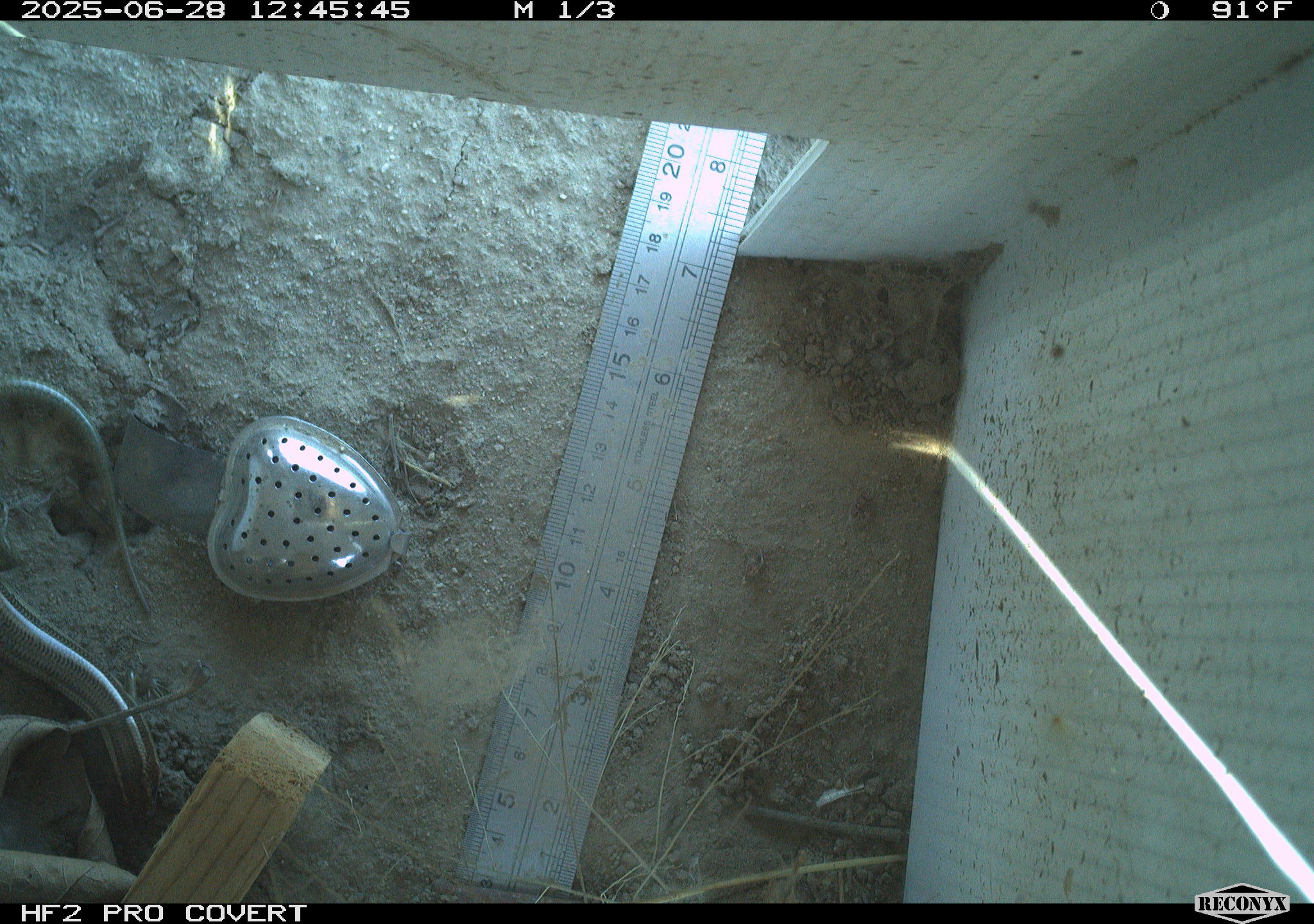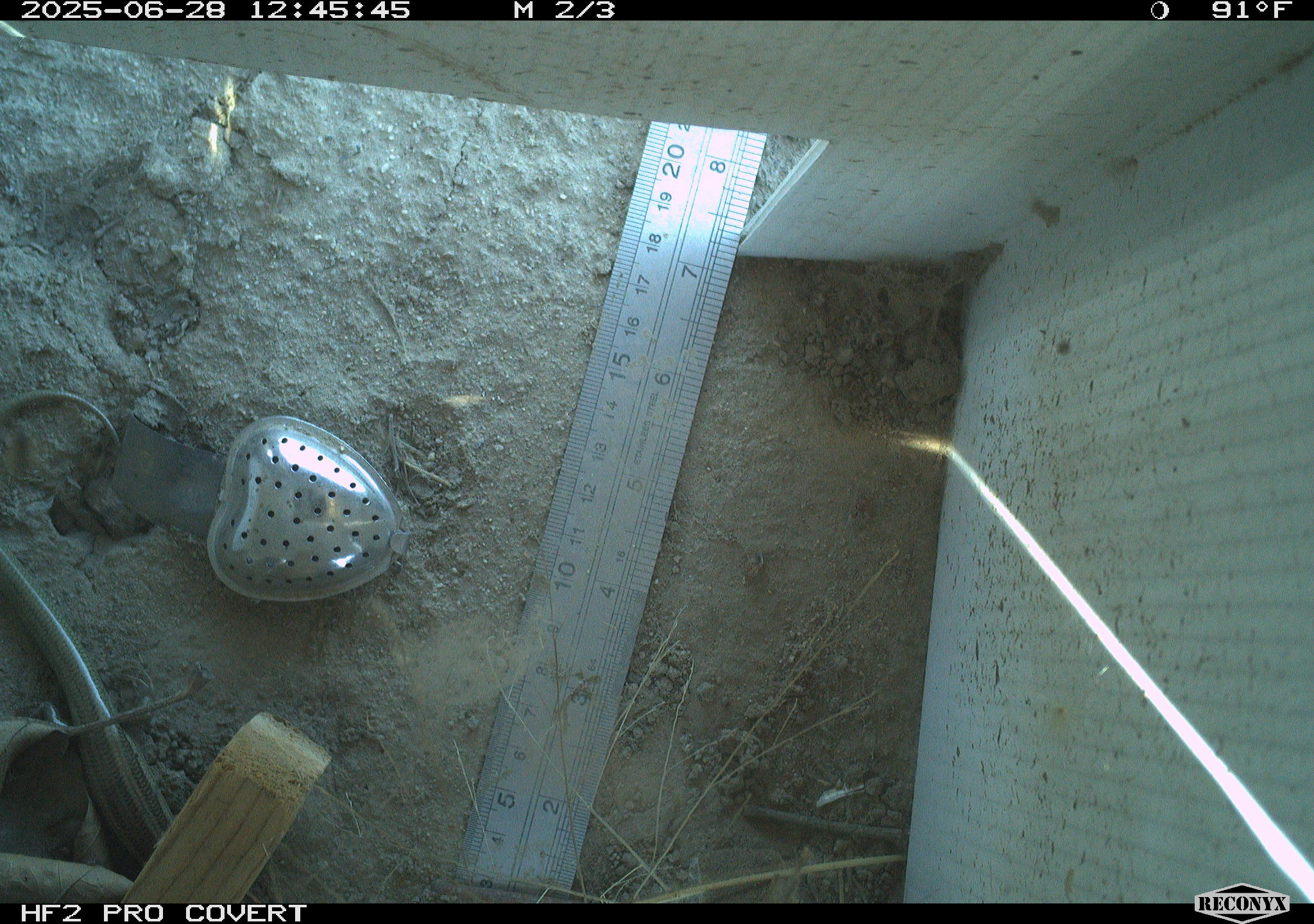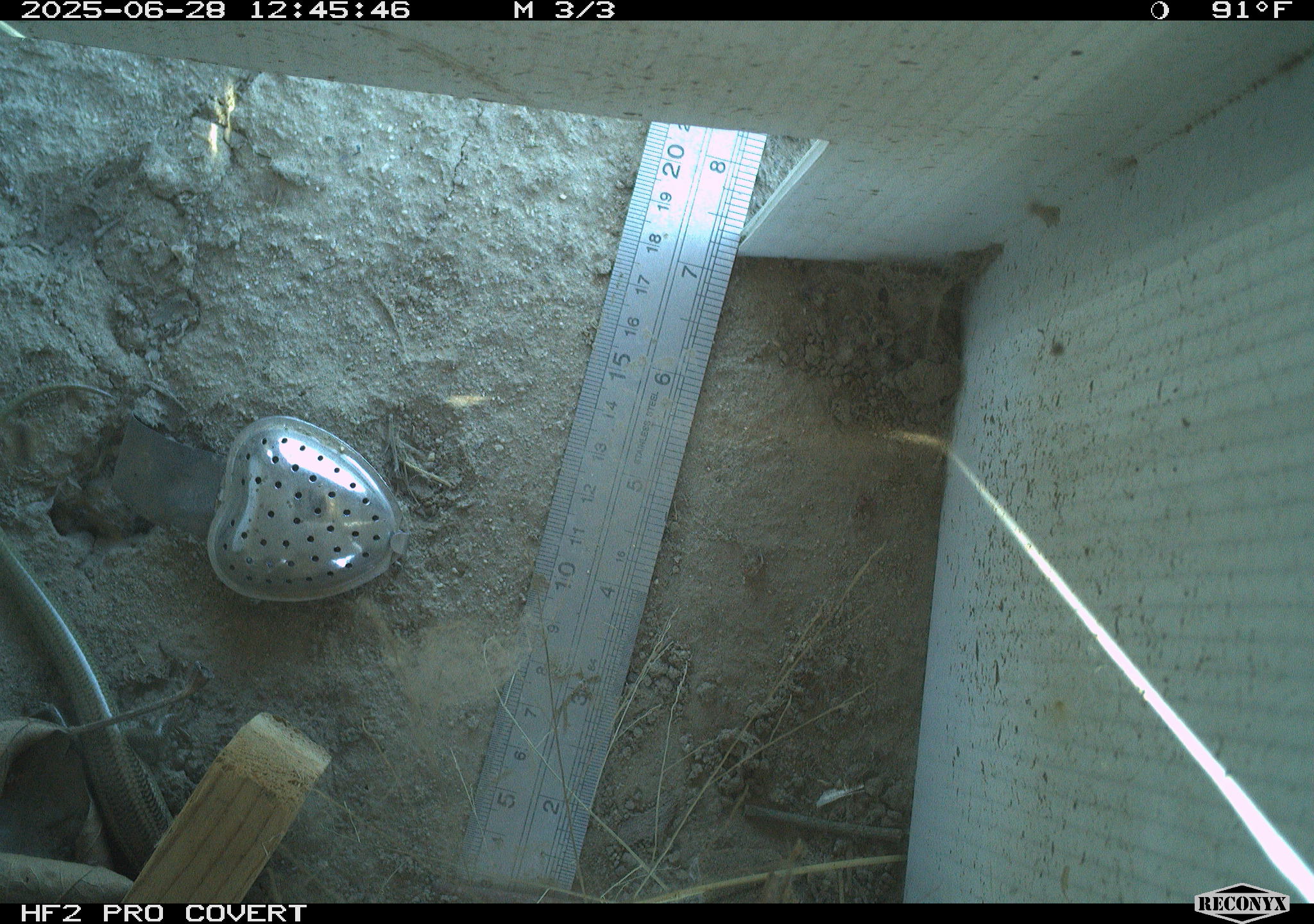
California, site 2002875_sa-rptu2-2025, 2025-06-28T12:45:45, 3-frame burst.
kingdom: Animalia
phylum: Chordata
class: Reptilia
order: Squamata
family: Scincidae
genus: Plestiodon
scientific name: Plestiodon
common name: blue-tailed skinks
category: plestiodon species